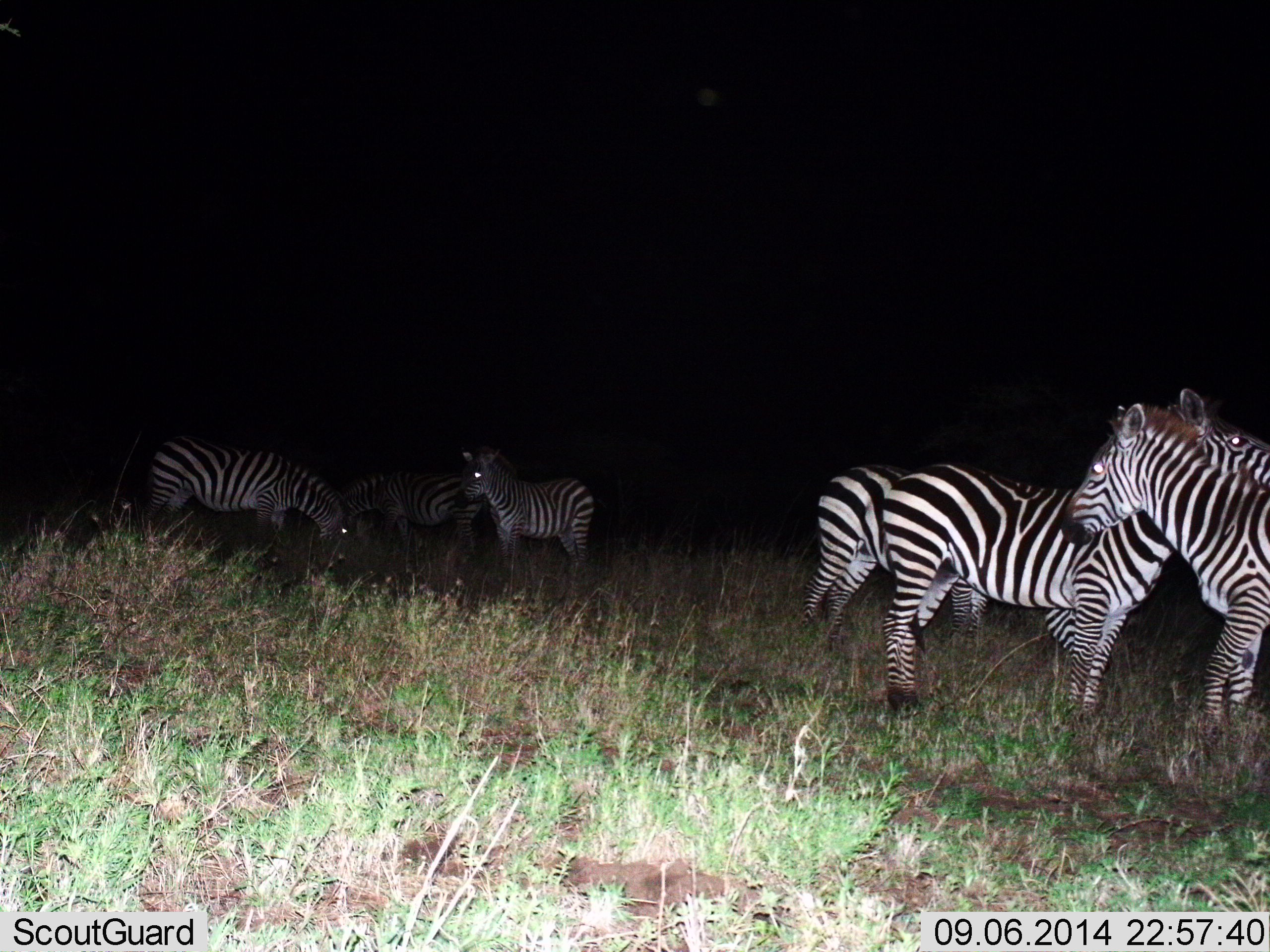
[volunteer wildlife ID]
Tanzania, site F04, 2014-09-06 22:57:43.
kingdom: Animalia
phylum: Chordata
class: Mammalia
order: Perissodactyla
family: Equidae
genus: Equus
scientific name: Equus quagga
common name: plains zebra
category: zebra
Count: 6.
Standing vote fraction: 90%.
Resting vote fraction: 0%.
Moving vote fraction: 20%.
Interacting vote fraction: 30%.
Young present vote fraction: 0%.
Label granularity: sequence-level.